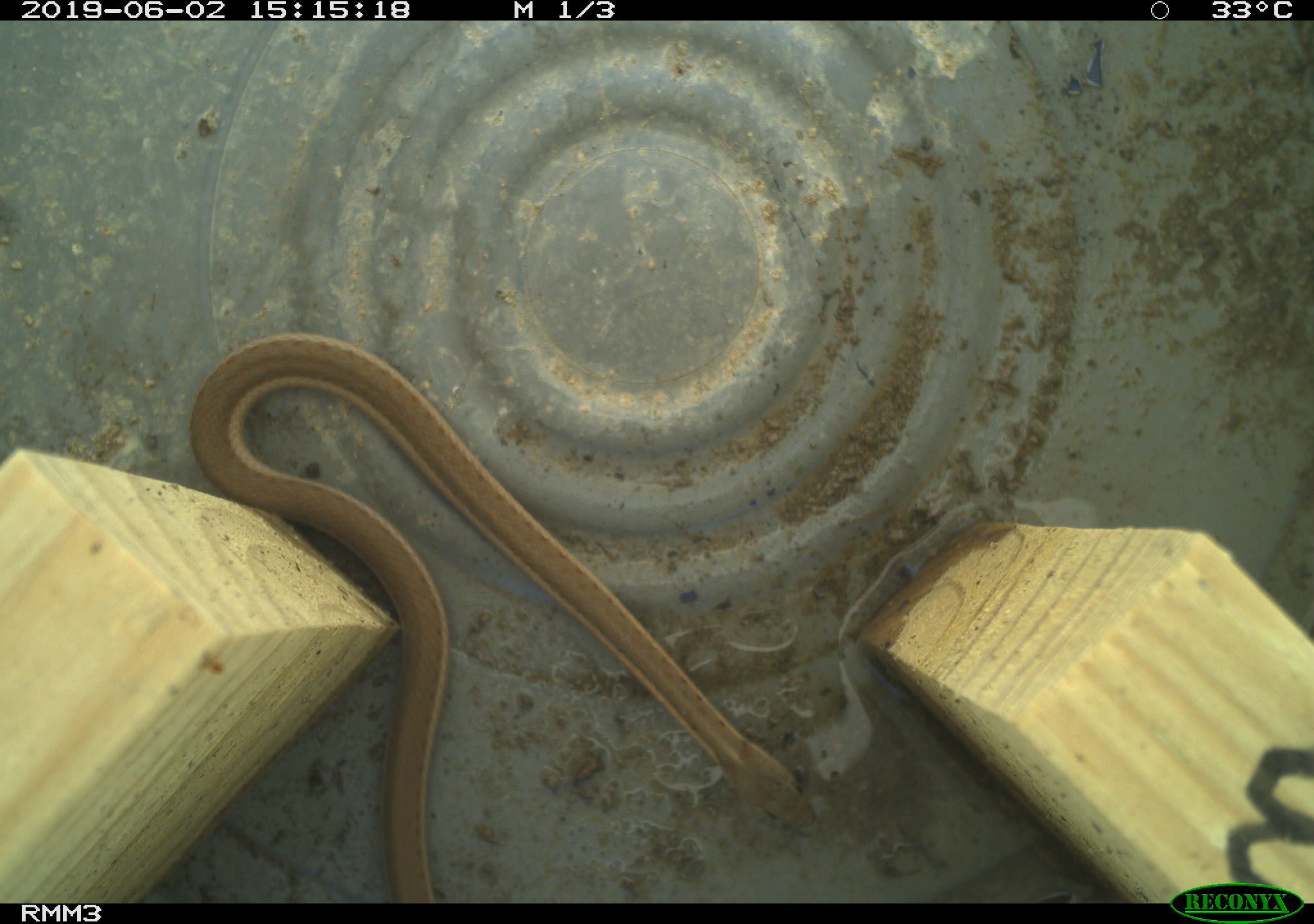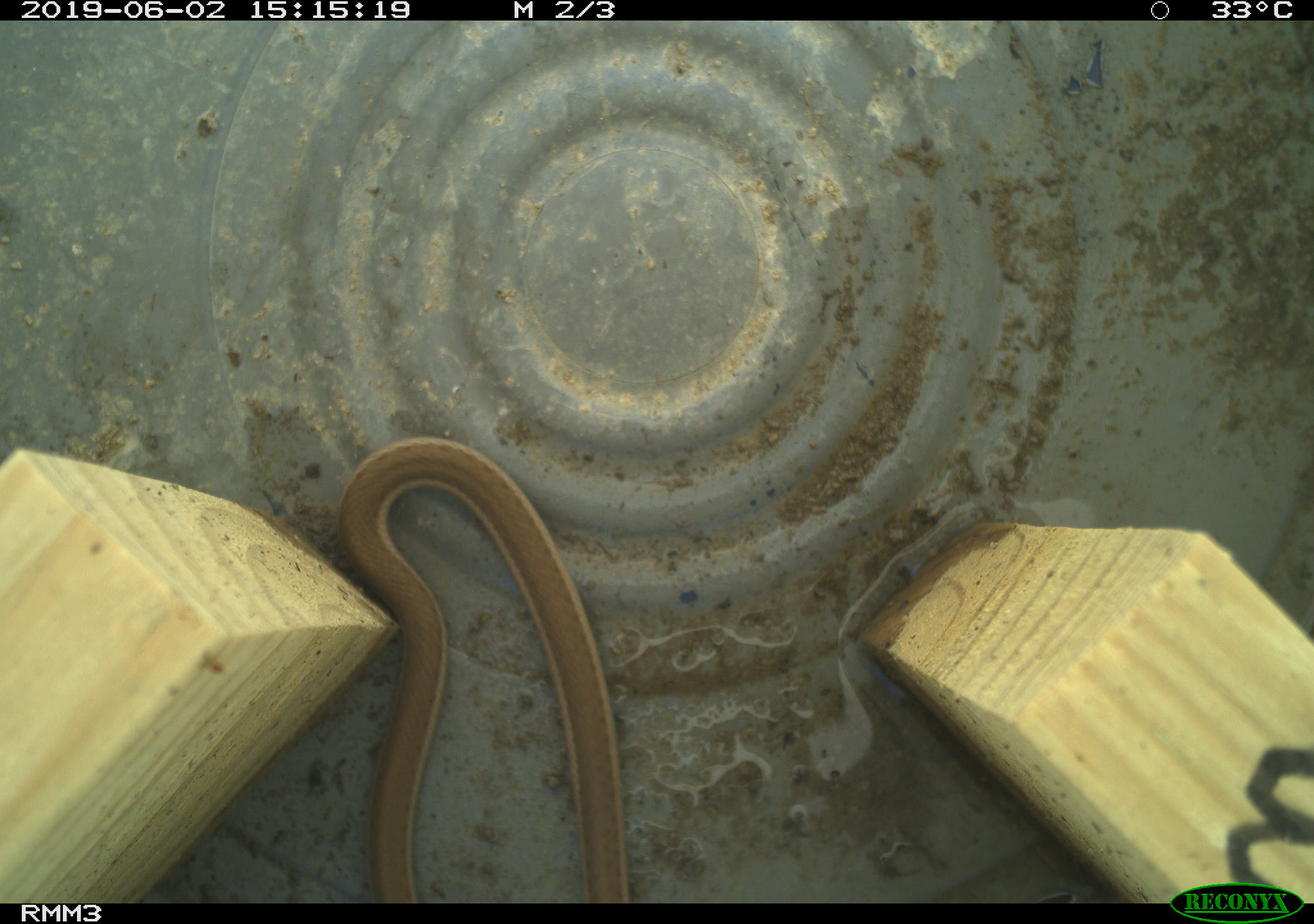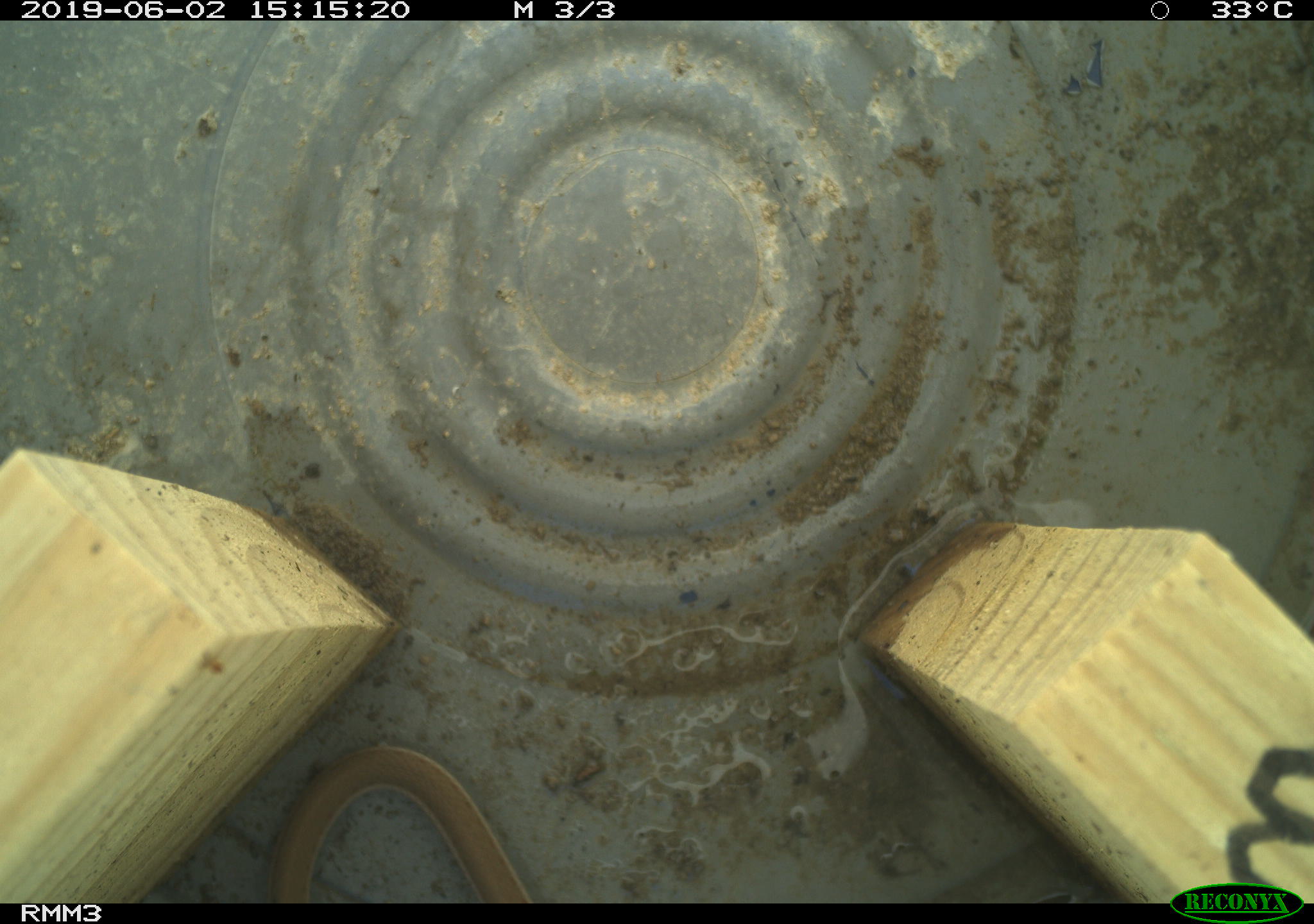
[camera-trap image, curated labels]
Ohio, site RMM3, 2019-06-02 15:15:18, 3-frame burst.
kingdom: Animalia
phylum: Chordata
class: Reptilia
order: Squamata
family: Colubridae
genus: Thamnophis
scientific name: Thamnophis sirtalis sirtalis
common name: eastern gartersnake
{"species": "eastern gartersnake (Thamnophis sirtalis sirtalis)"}